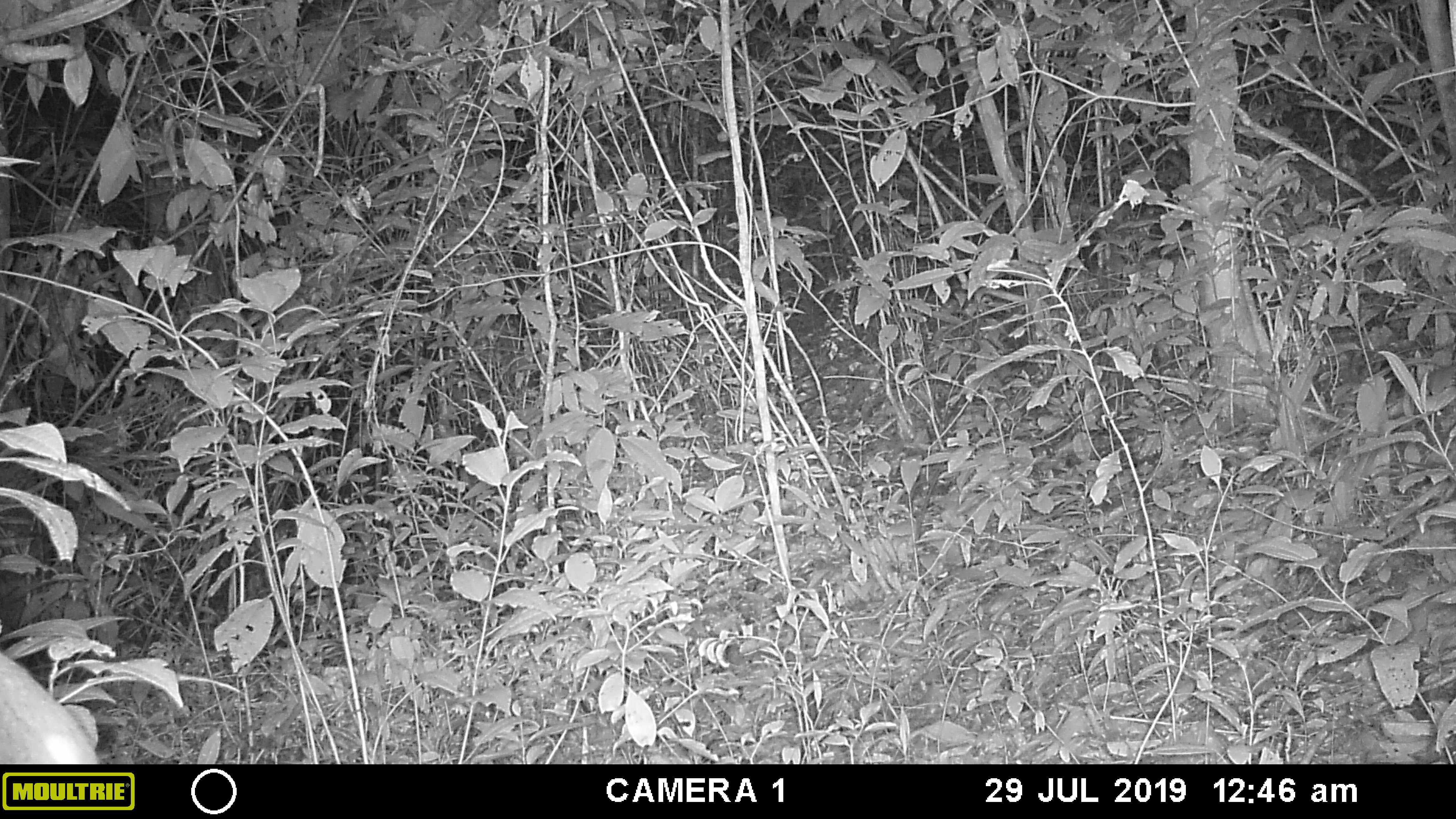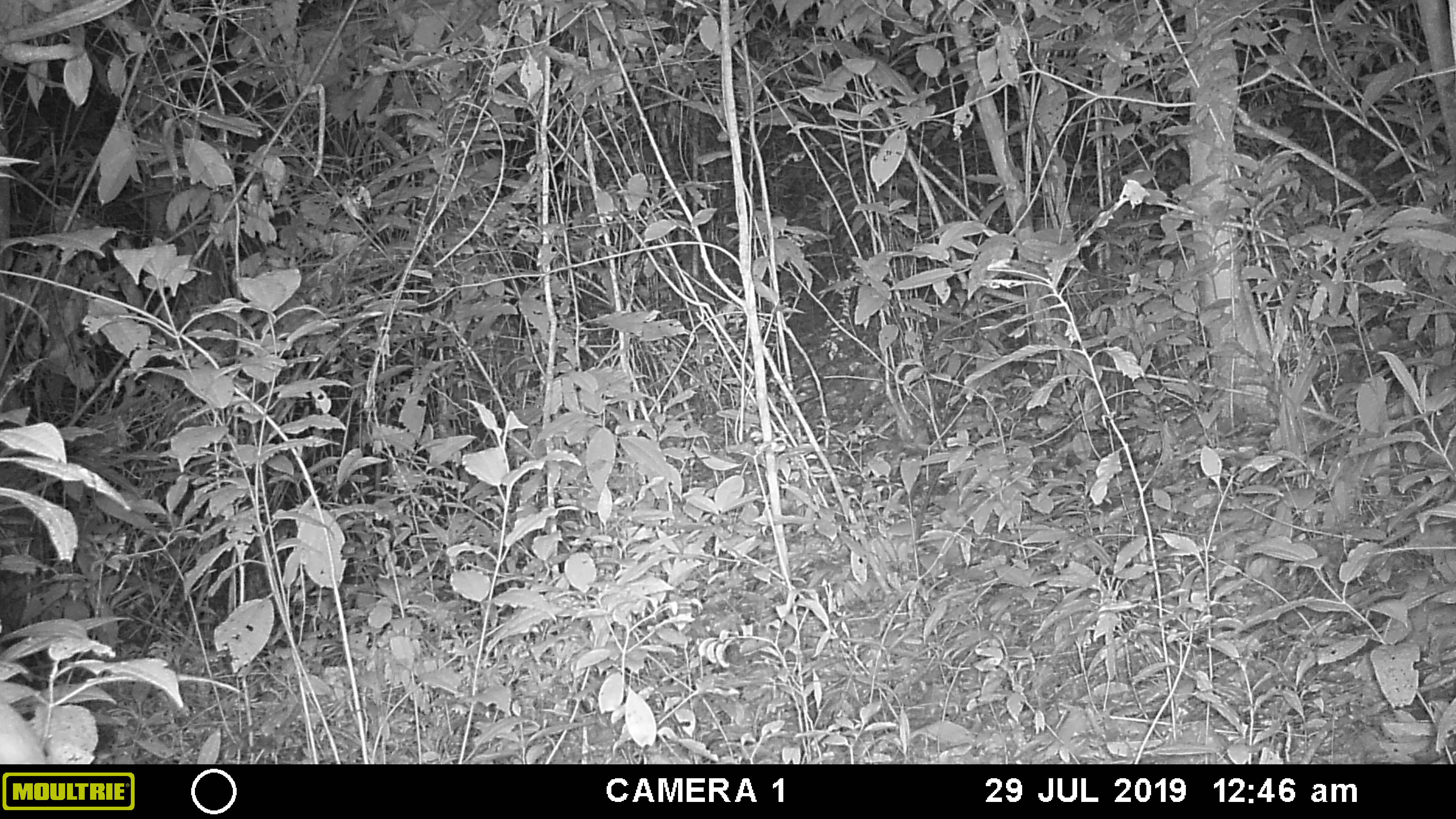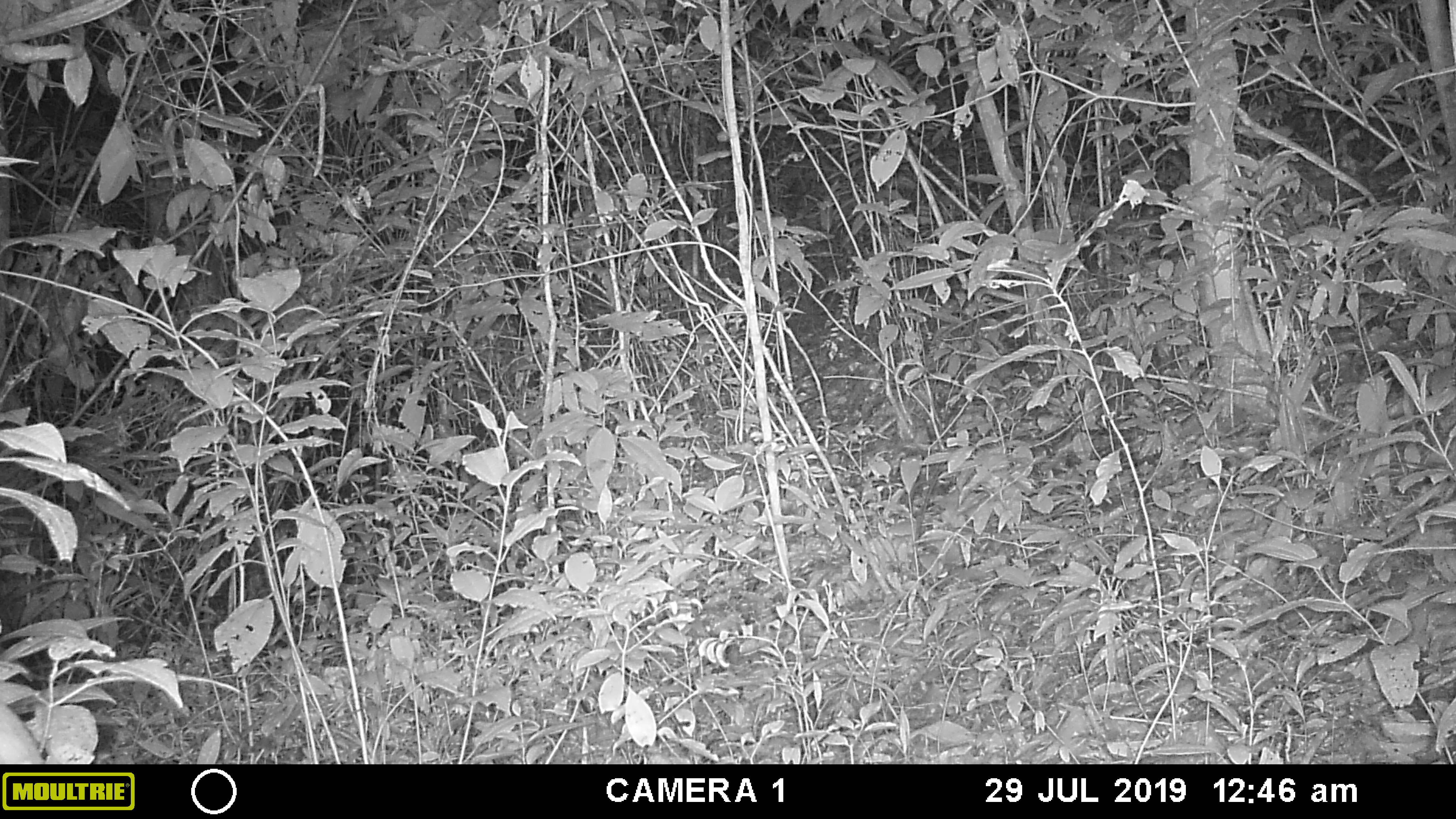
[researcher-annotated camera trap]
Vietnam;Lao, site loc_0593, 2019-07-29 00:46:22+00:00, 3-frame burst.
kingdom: Animalia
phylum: Chordata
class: Mammalia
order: Artiodactyla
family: Cervidae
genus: Muntiacus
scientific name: Muntiacus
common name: muntjacs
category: unidentified muntjac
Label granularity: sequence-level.